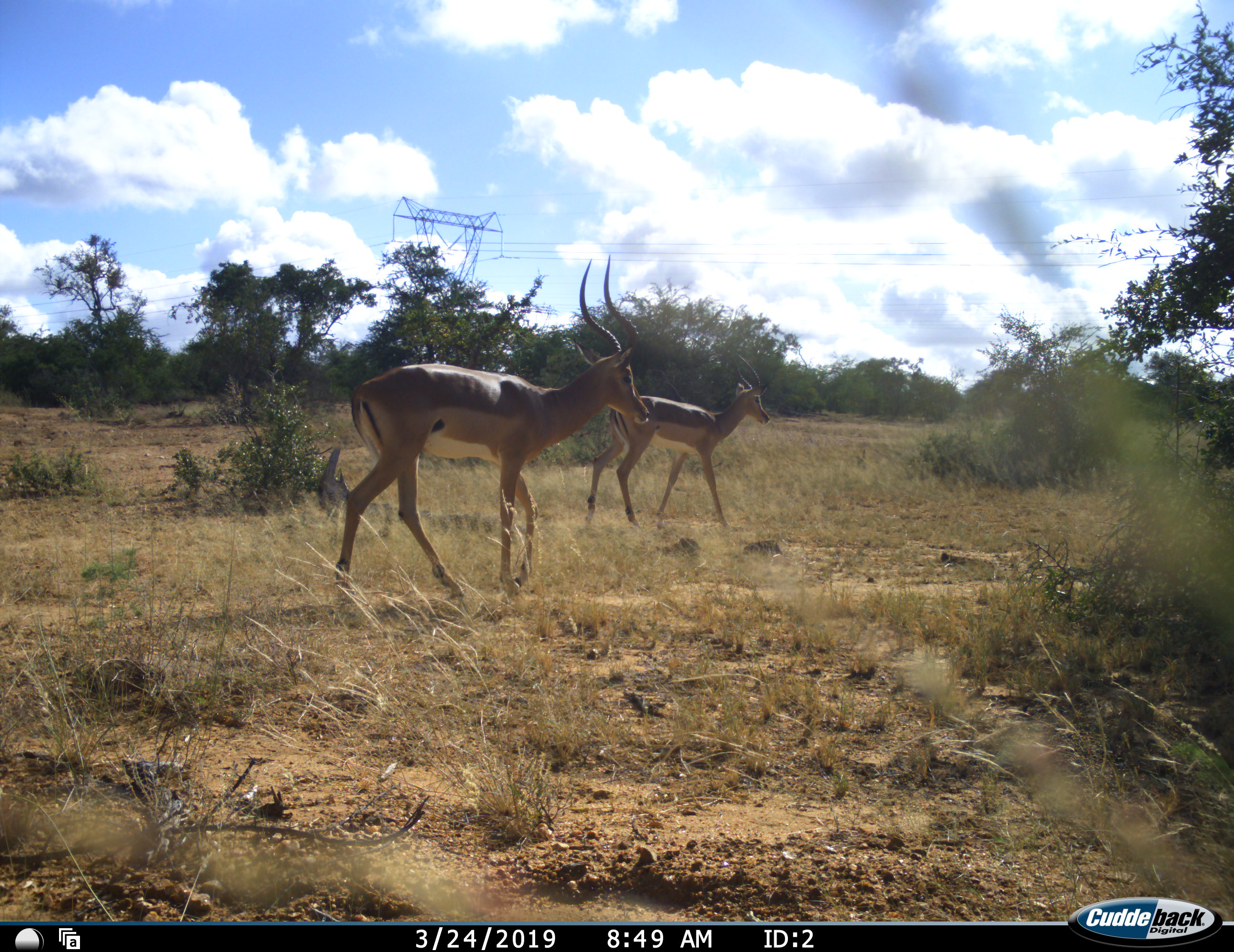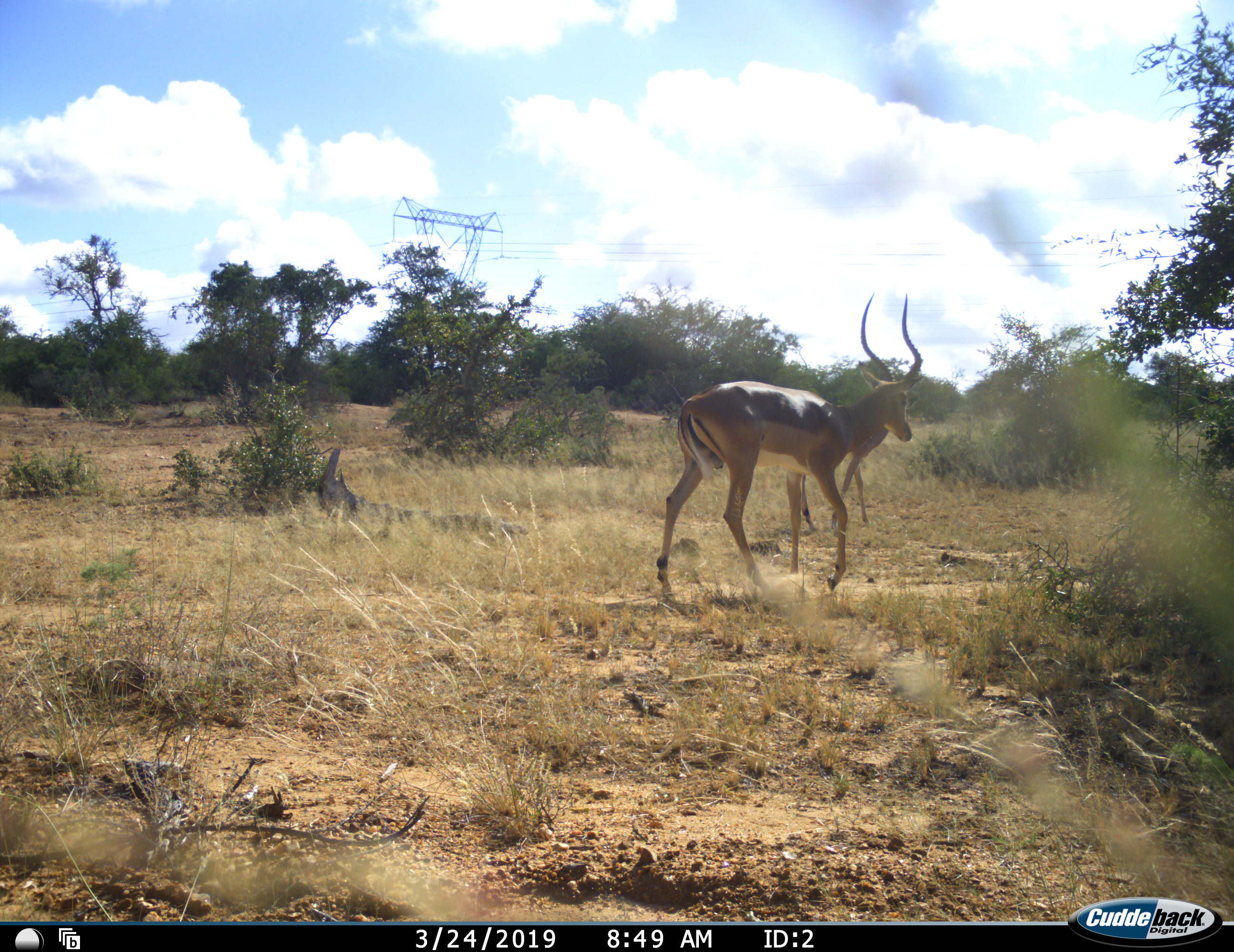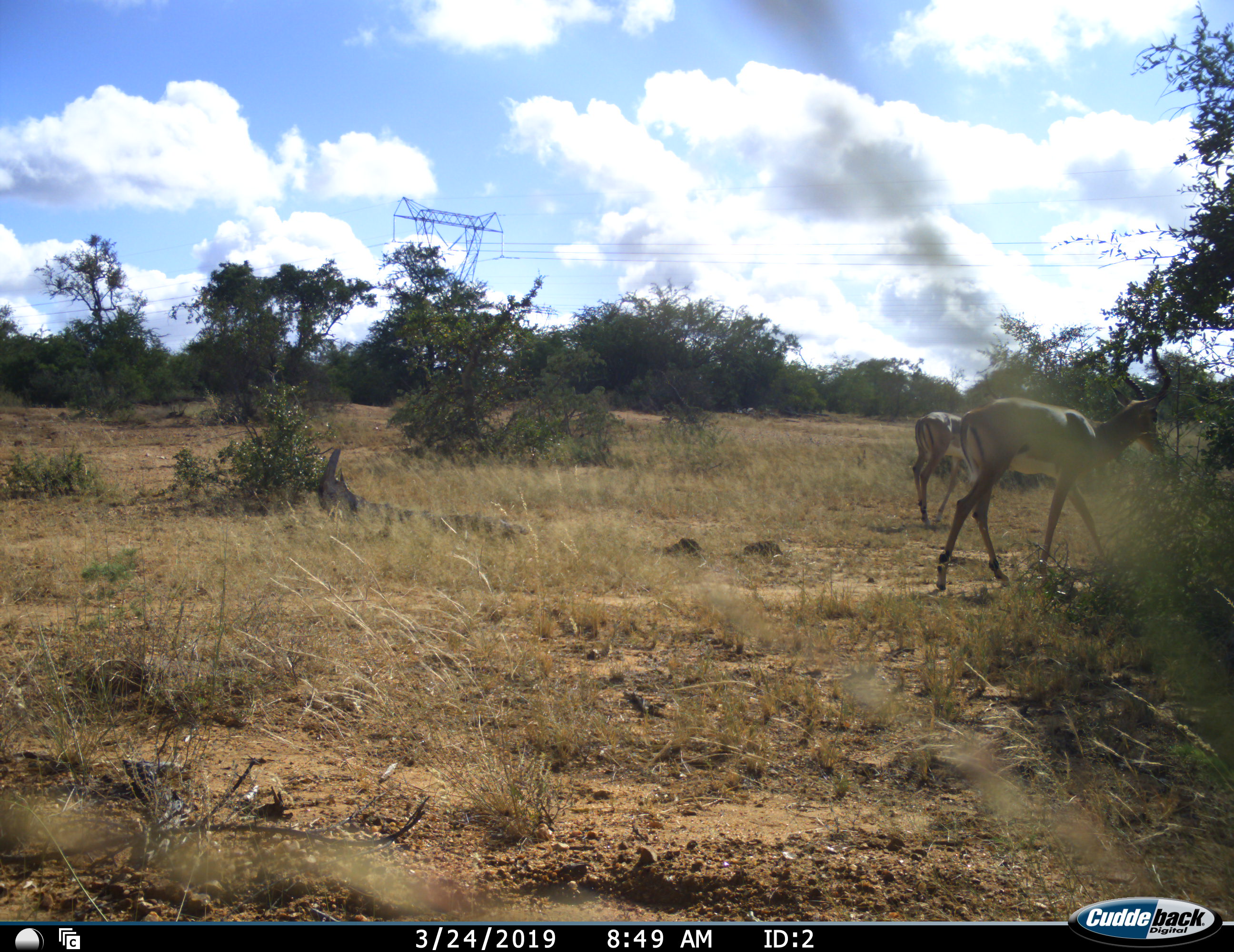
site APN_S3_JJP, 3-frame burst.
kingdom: Animalia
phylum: Chordata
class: Mammalia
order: Artiodactyla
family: Bovidae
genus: Aepyceros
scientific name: Aepyceros melampus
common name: impala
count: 2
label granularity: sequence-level